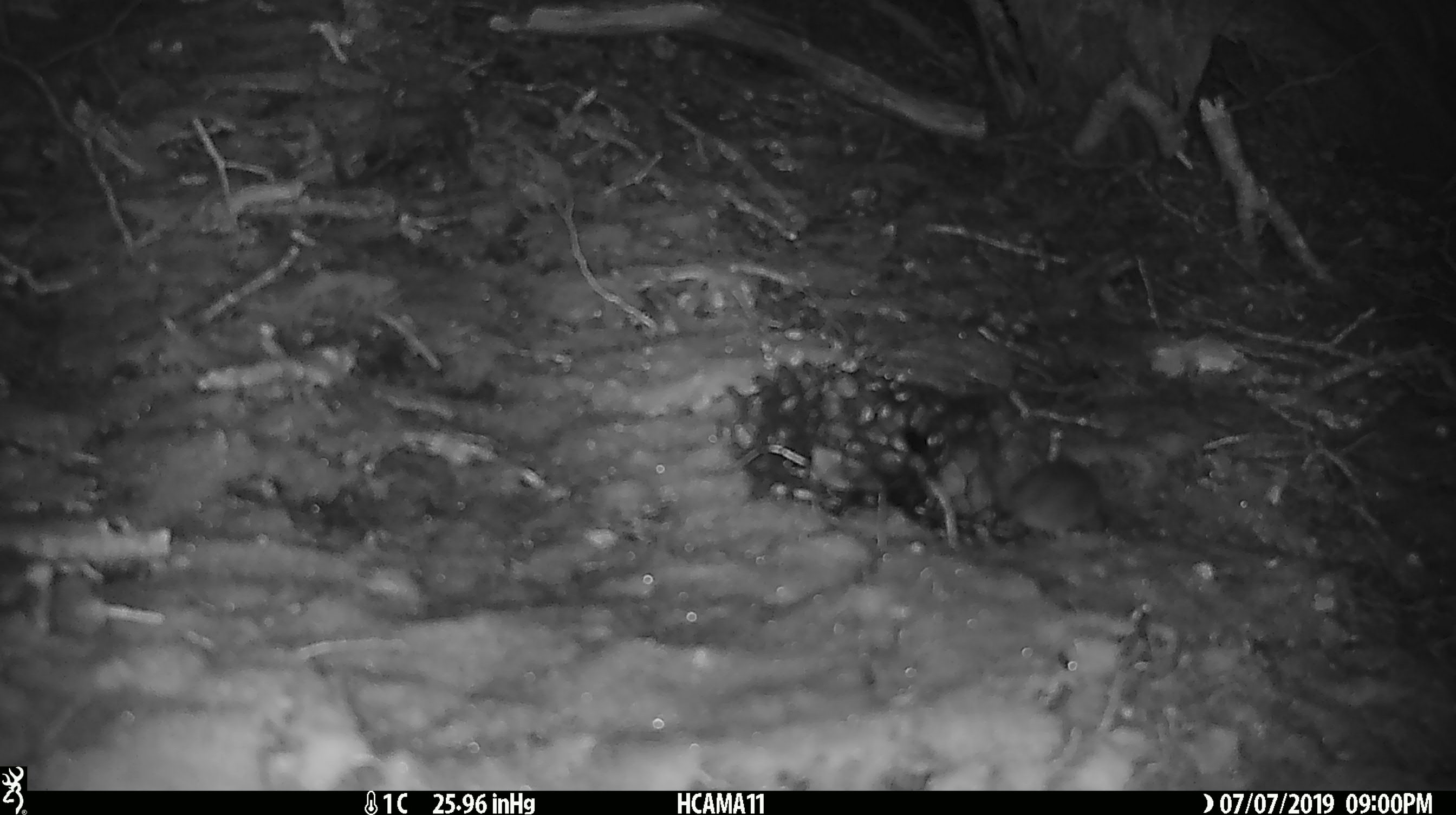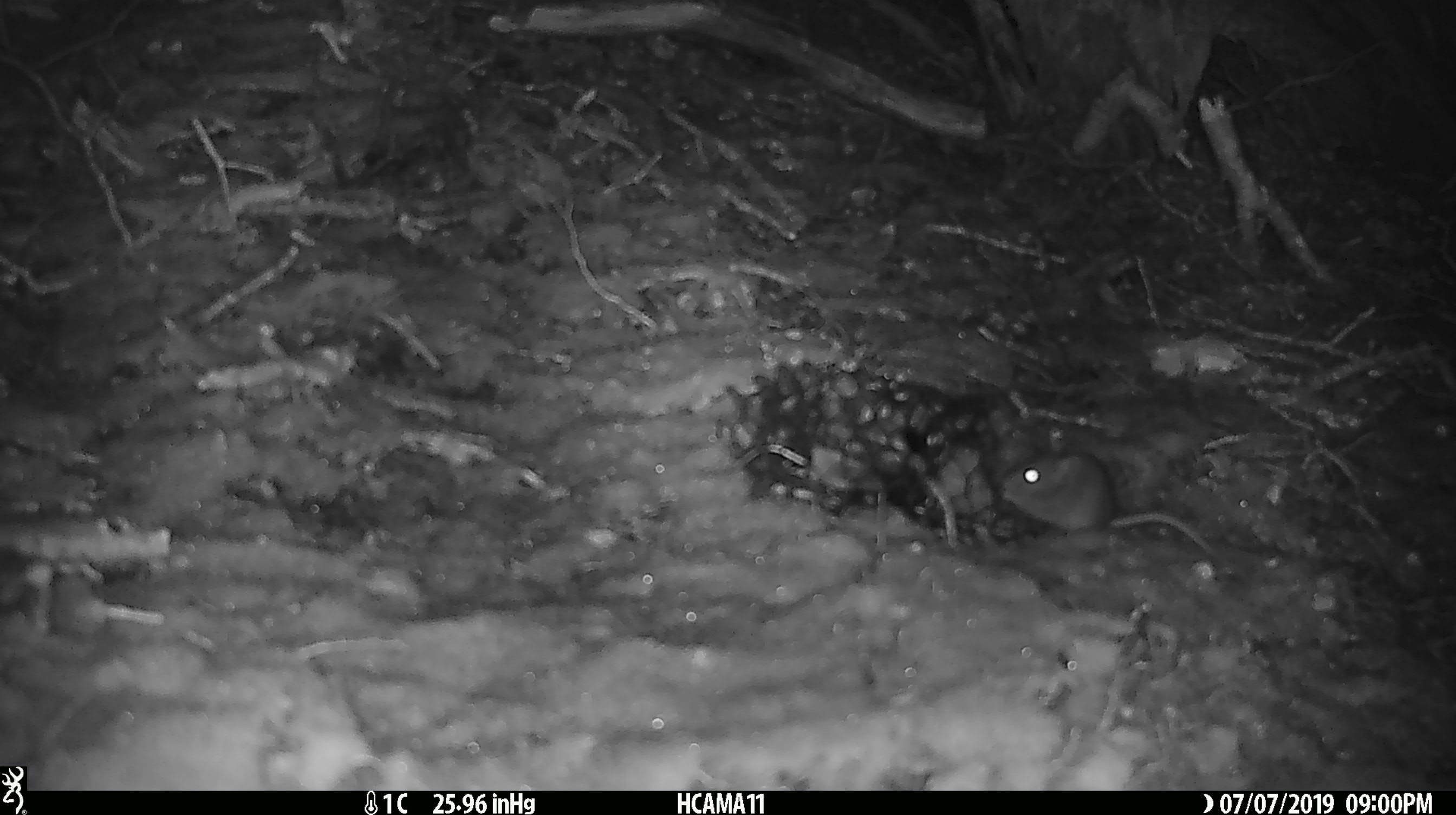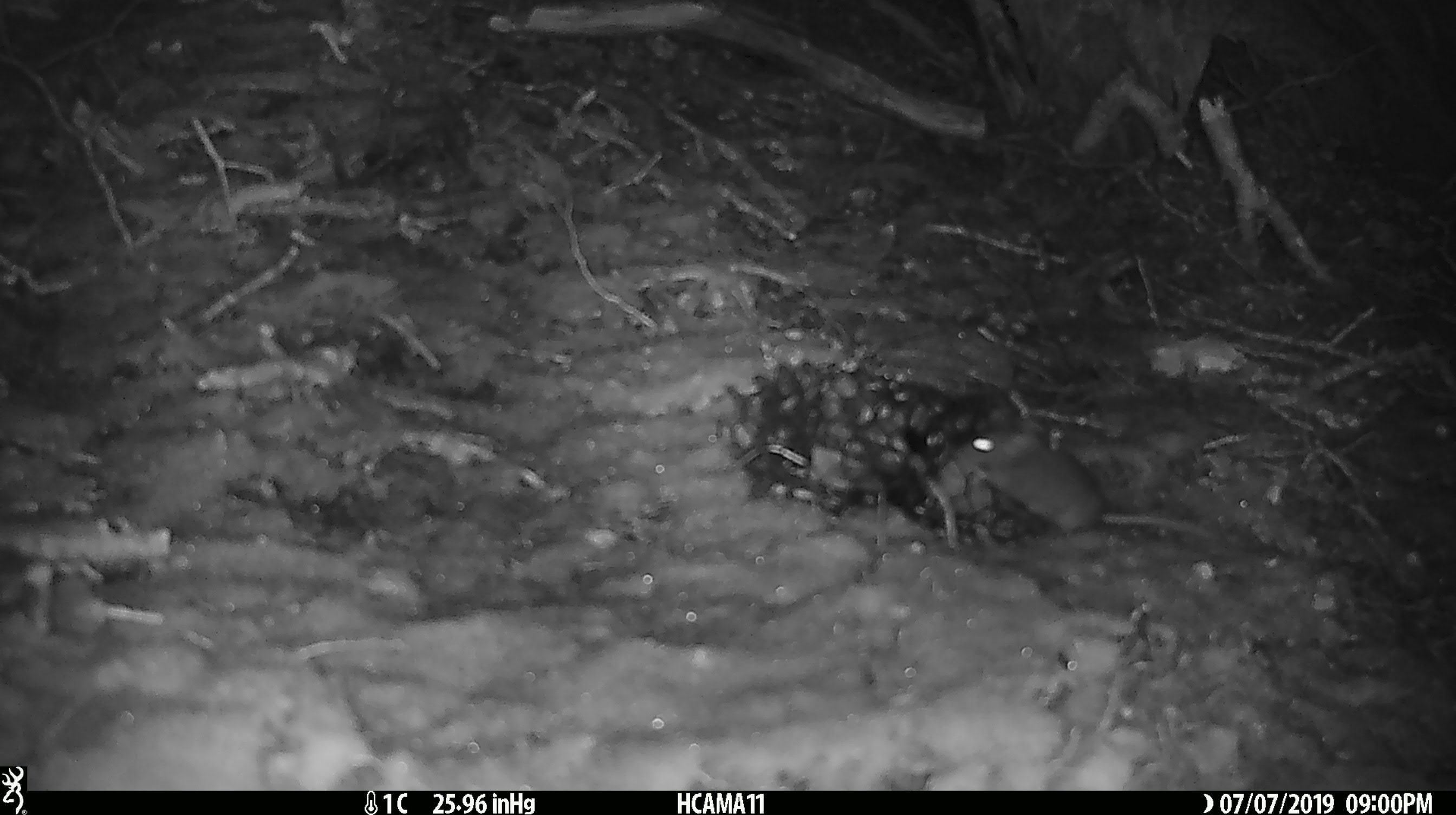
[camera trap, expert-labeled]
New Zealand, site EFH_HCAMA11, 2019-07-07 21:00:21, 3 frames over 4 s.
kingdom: Animalia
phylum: Chordata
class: Mammalia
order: Rodentia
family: Muridae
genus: Mus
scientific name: Mus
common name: mouse